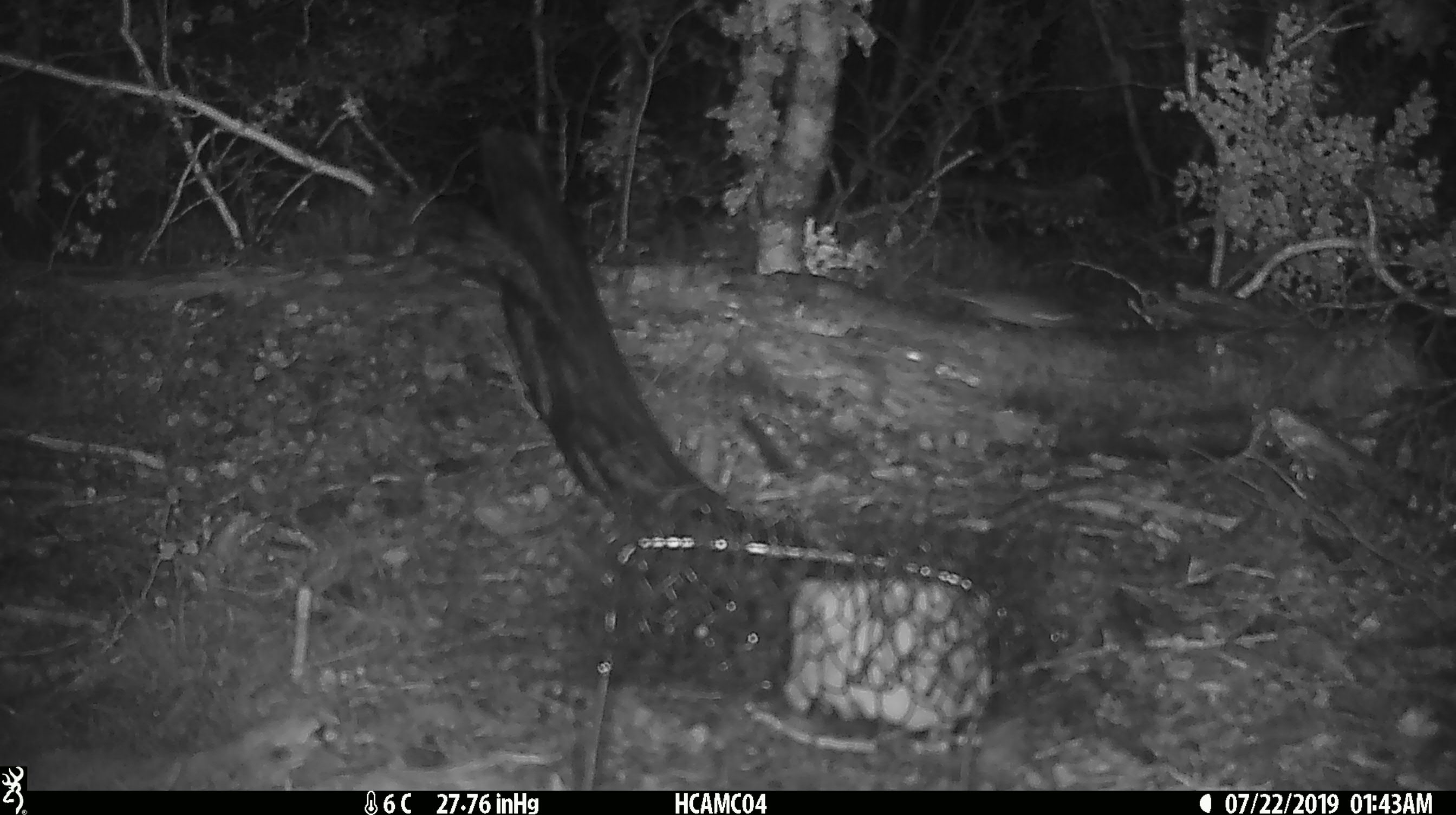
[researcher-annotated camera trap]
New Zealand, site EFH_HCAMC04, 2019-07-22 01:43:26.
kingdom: Animalia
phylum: Chordata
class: Mammalia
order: Rodentia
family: Muridae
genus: Mus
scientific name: Mus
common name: mouse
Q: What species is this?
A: Mouse (Mus).